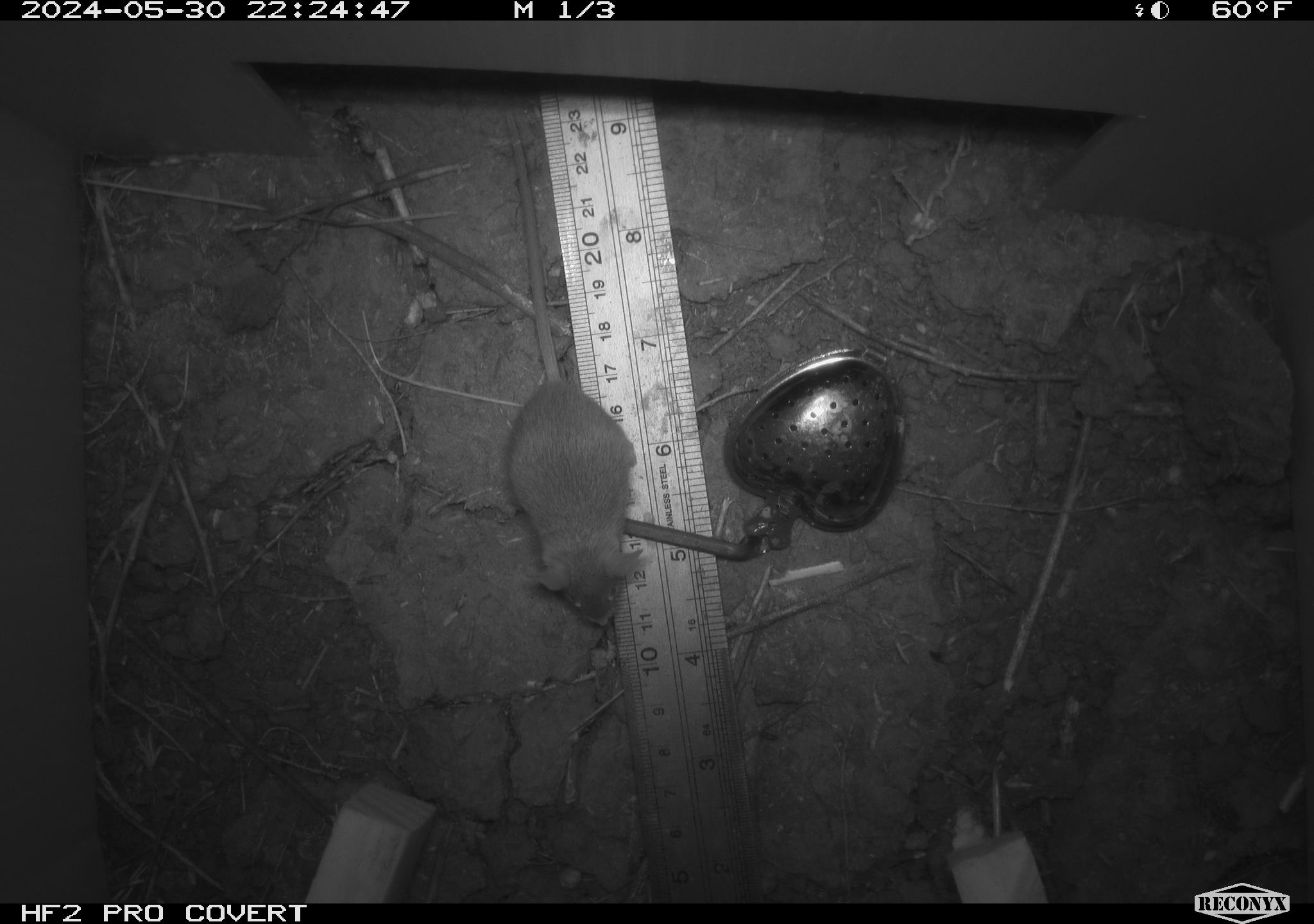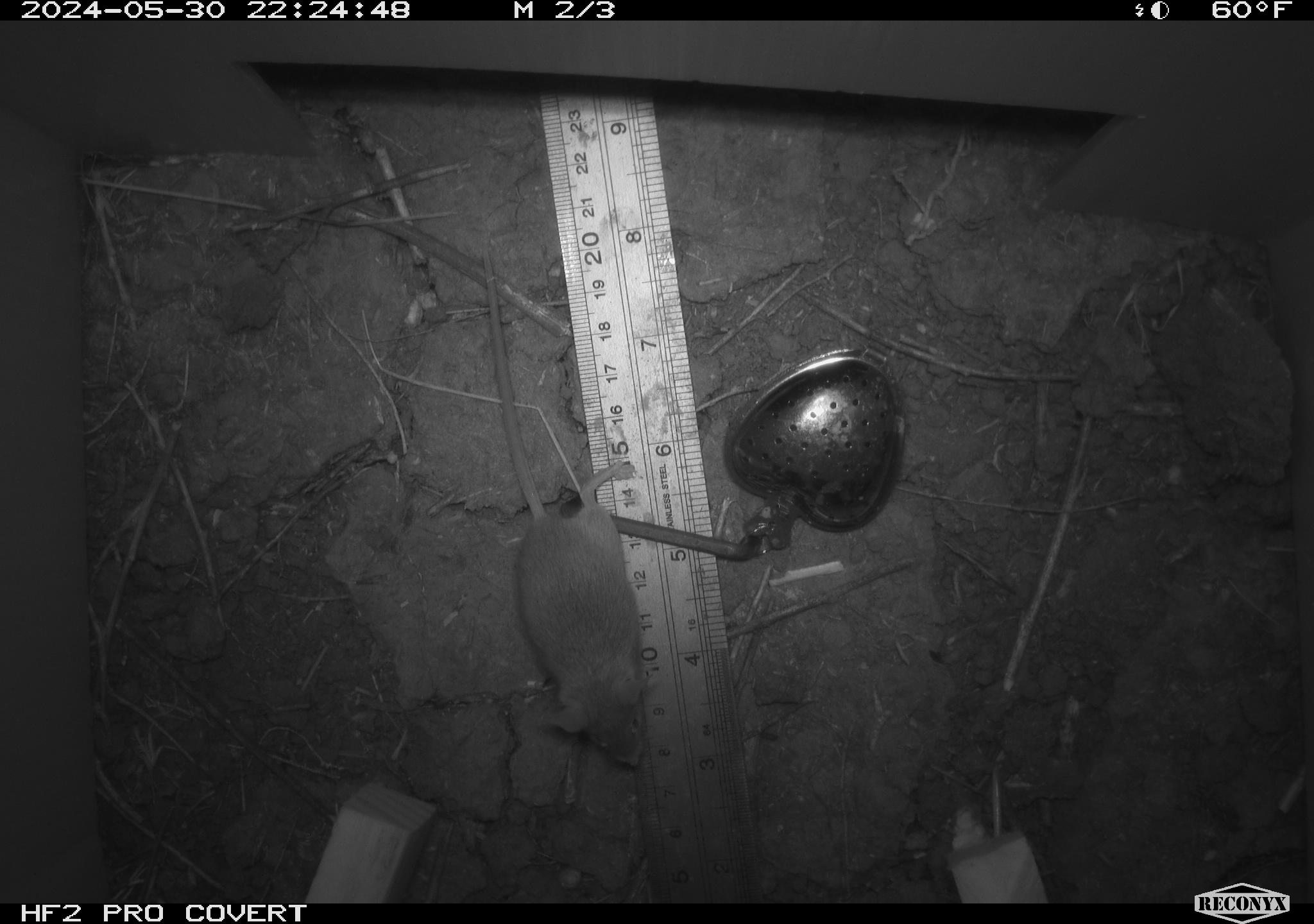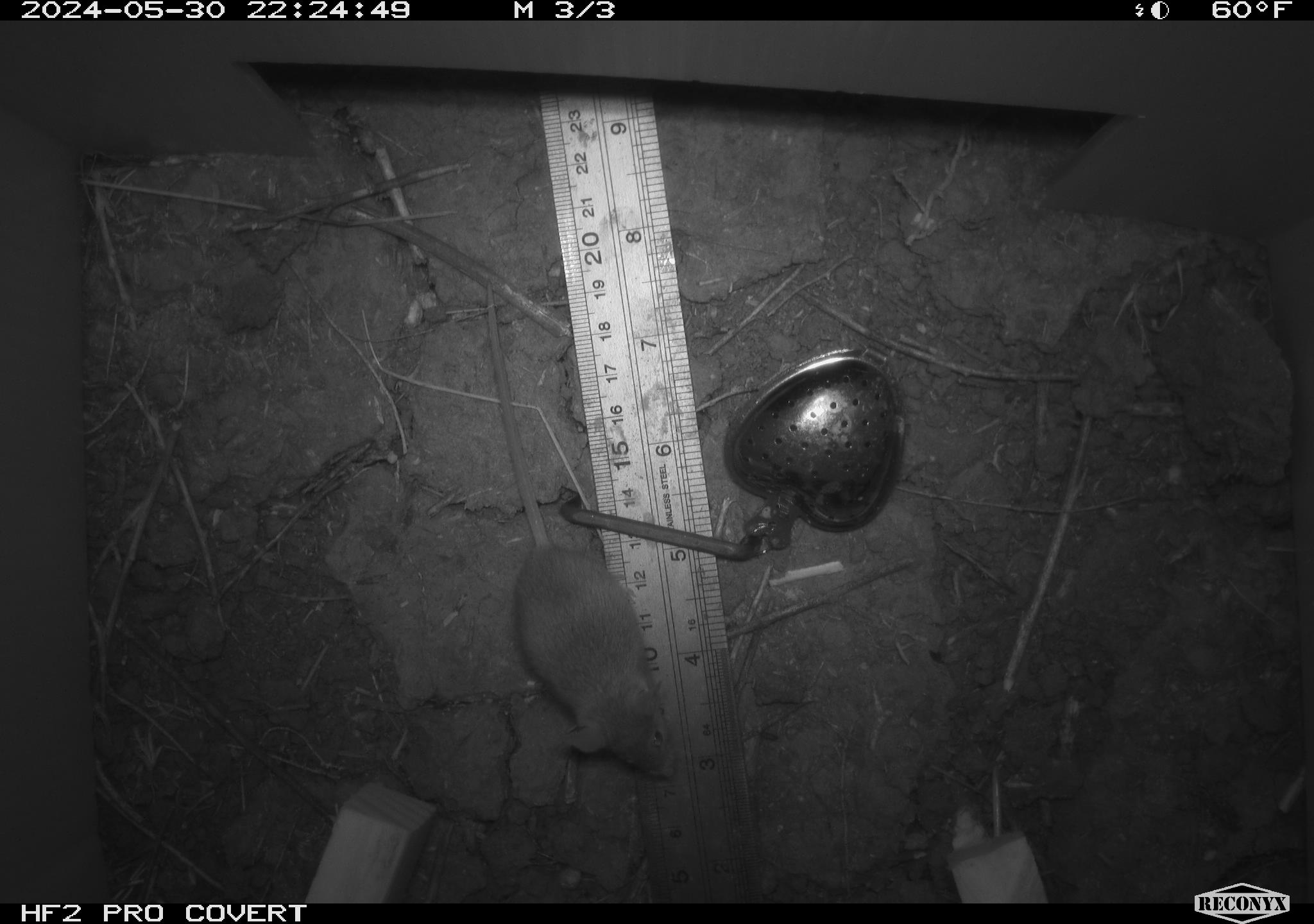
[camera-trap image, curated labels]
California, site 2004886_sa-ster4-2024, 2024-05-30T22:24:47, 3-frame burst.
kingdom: Animalia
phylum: Chordata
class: Mammalia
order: Rodentia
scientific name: Rodentia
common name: mouse species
Mouse species (Rodentia).